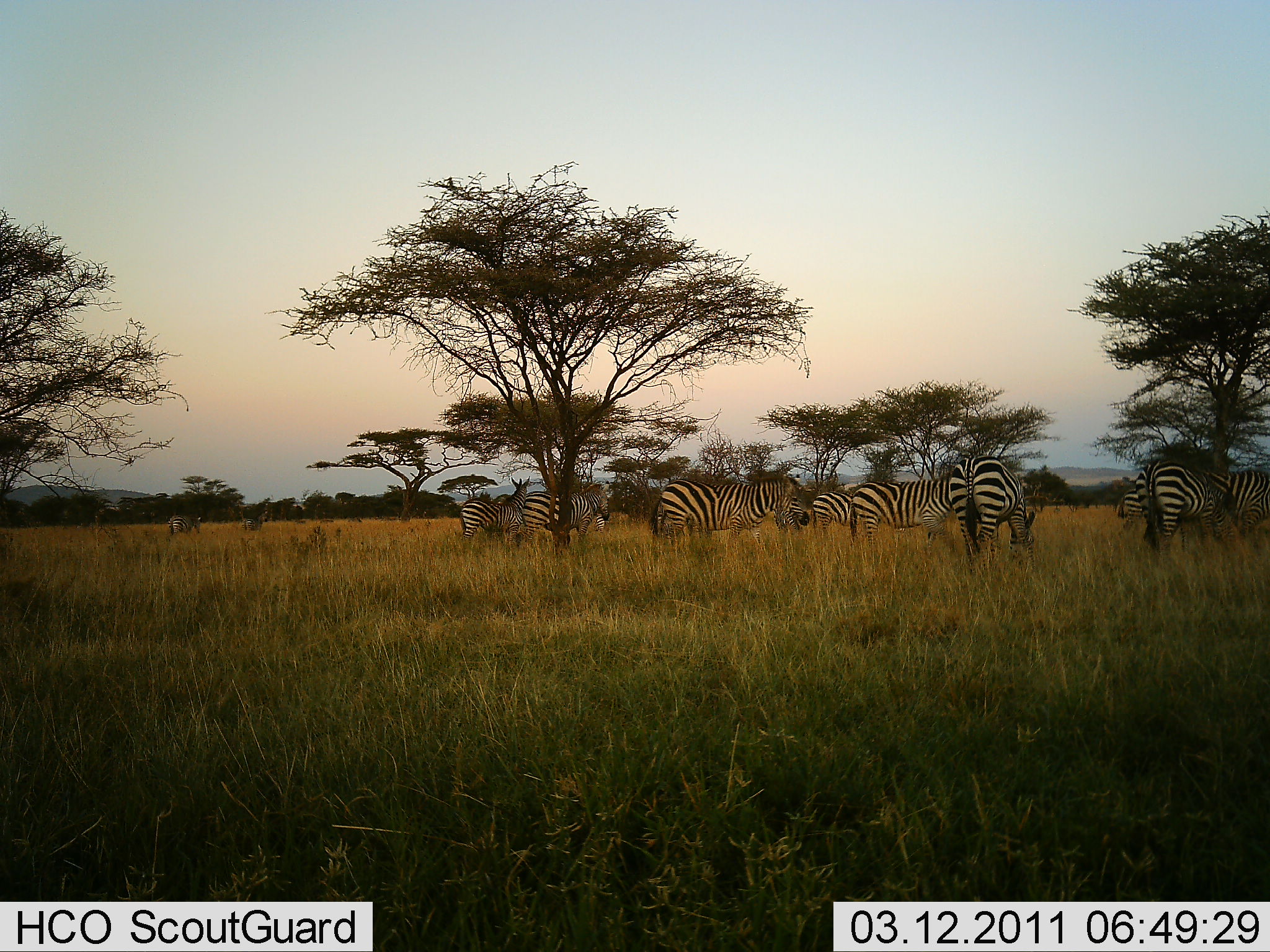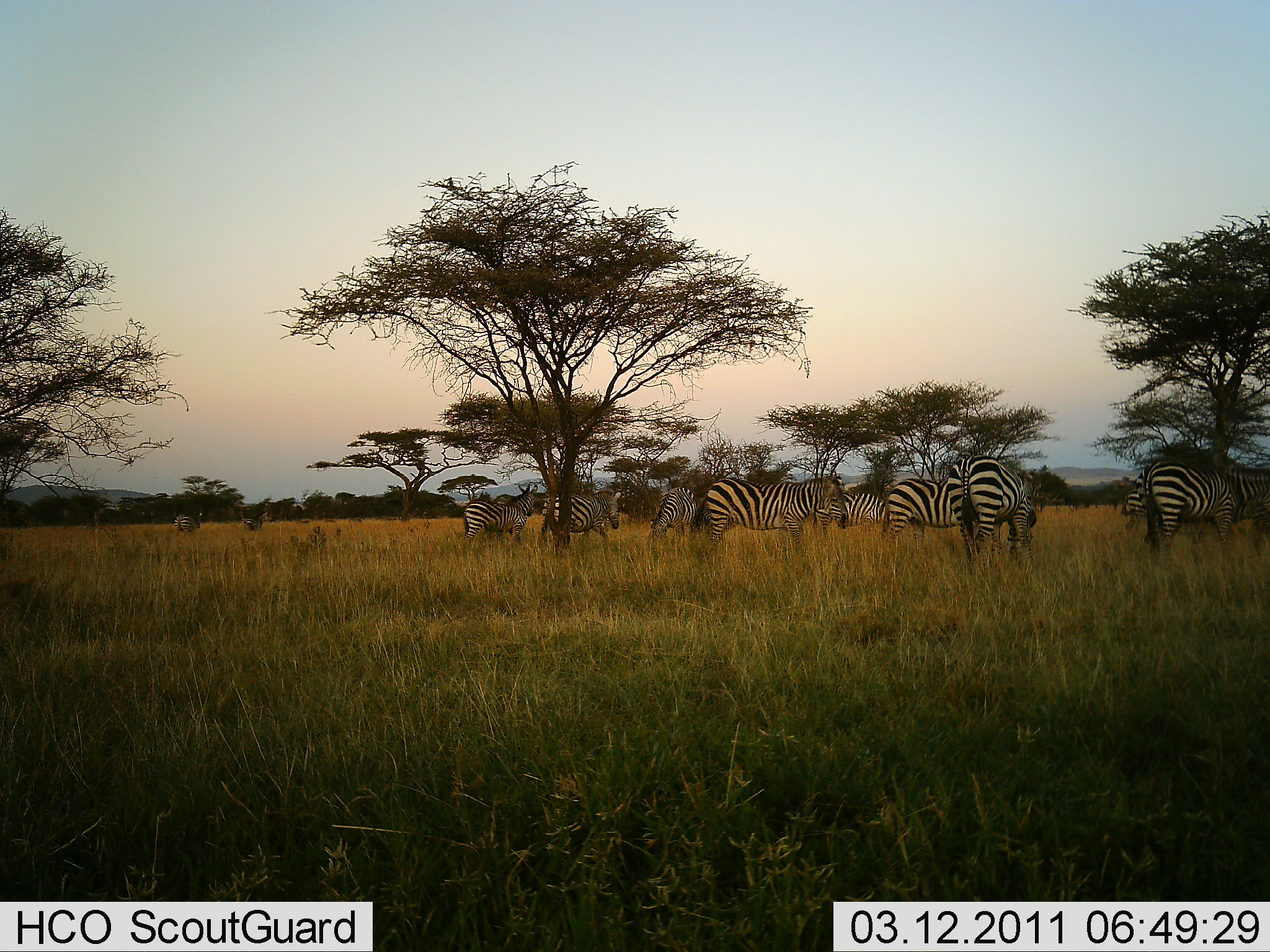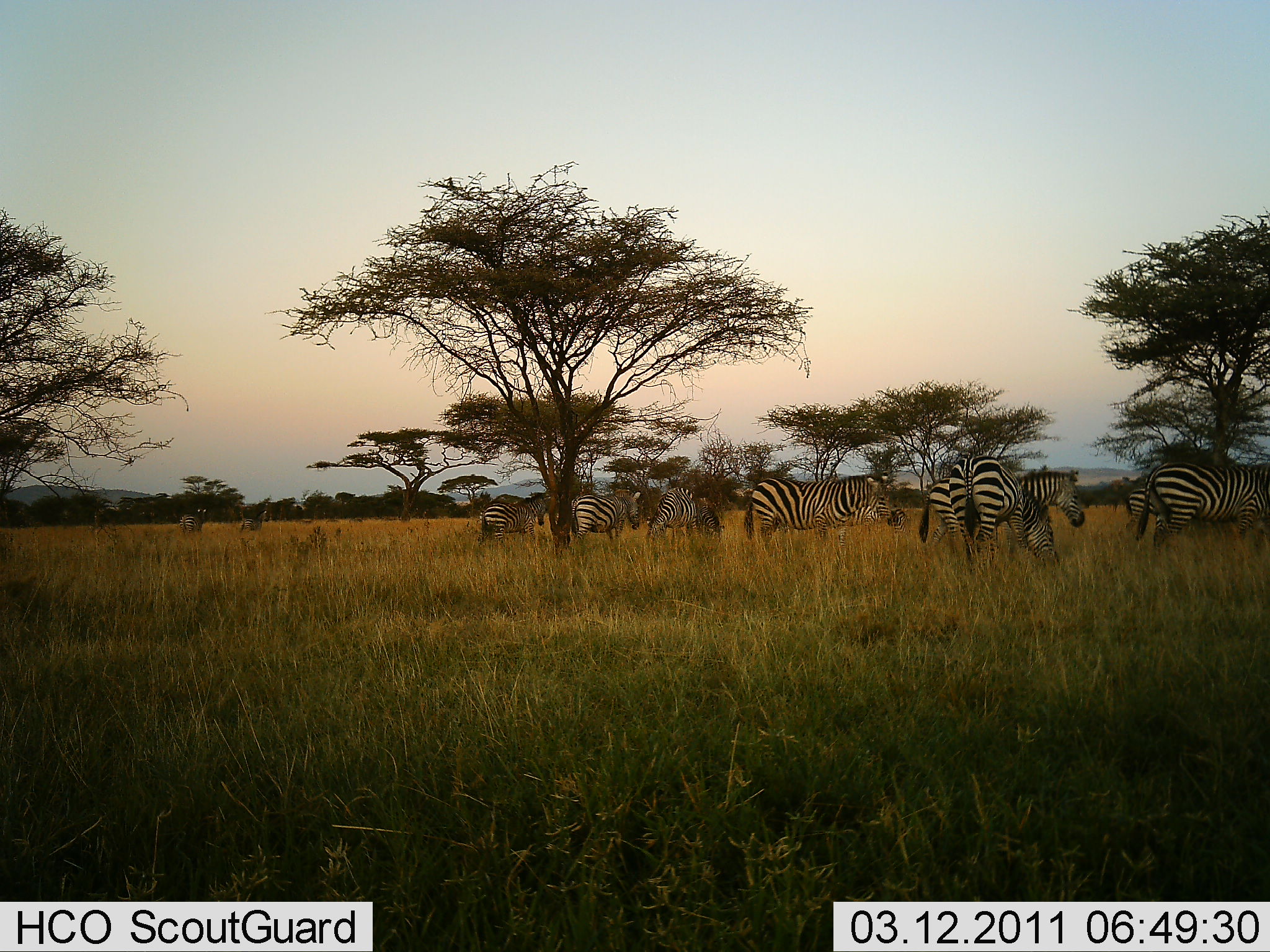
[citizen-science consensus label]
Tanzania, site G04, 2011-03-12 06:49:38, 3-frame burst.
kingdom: Animalia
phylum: Chordata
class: Mammalia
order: Perissodactyla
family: Equidae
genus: Equus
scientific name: Equus quagga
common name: plains zebra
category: zebra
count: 11-50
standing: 50%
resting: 0%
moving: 70%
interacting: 10%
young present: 0%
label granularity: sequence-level